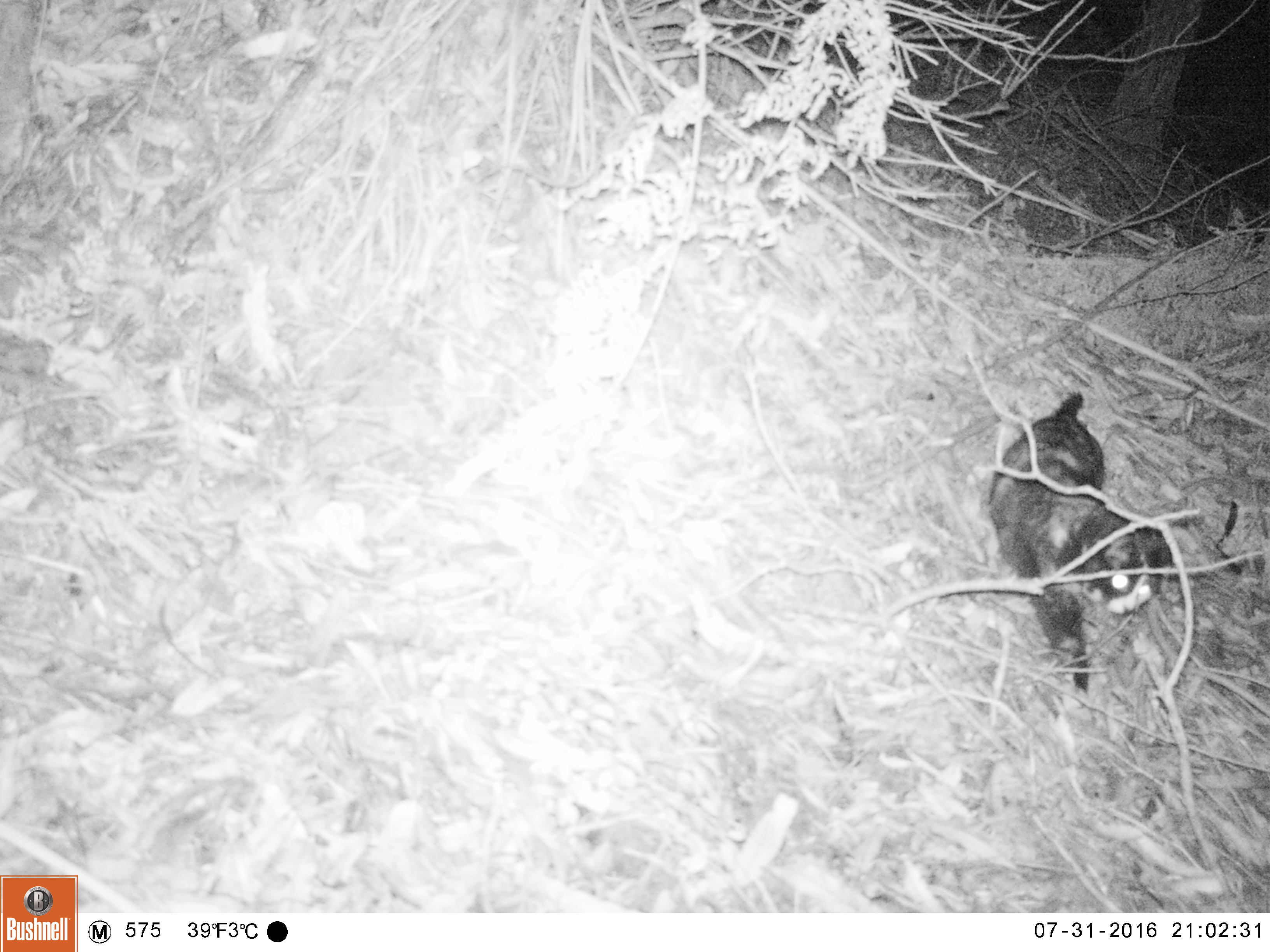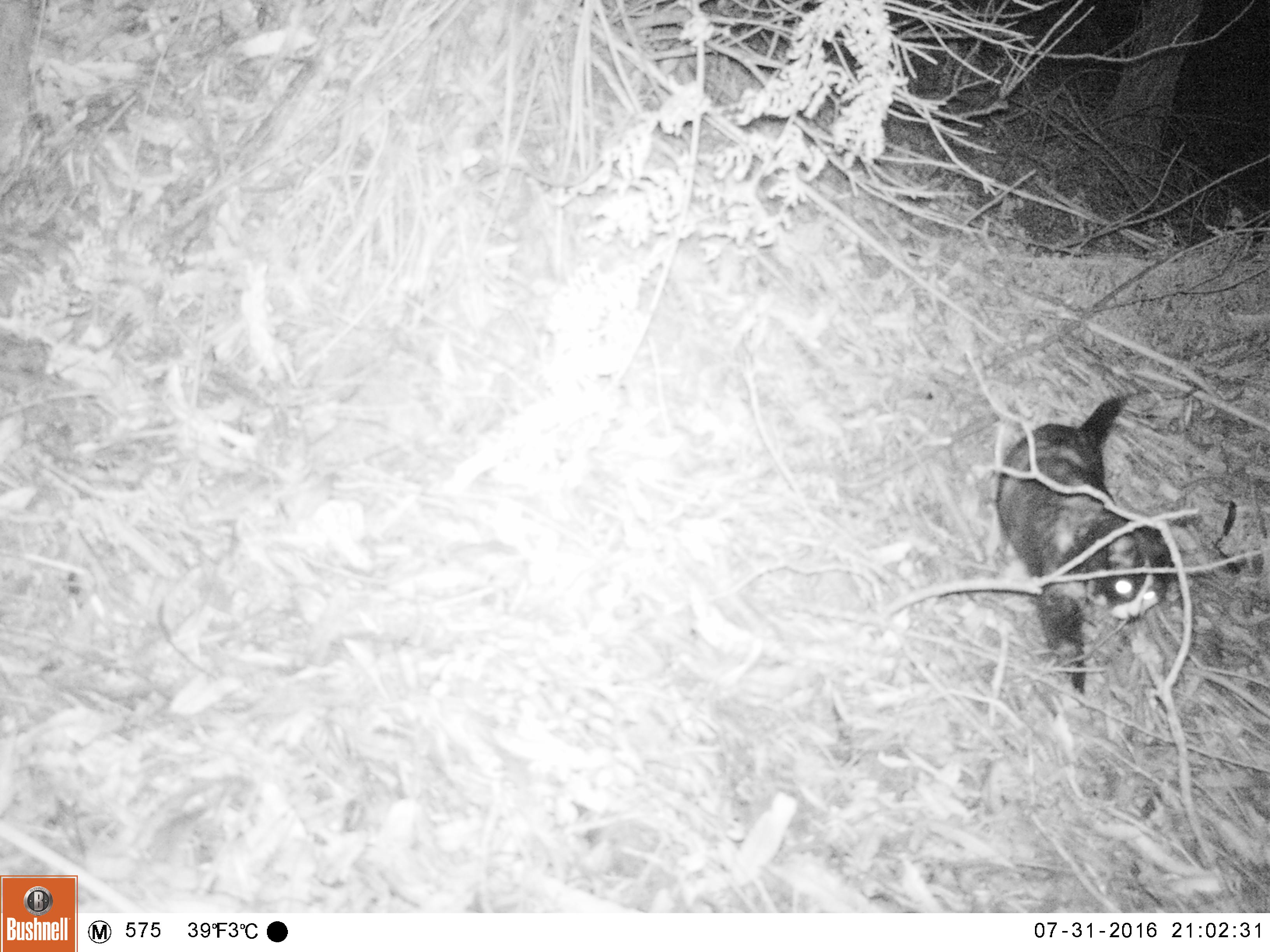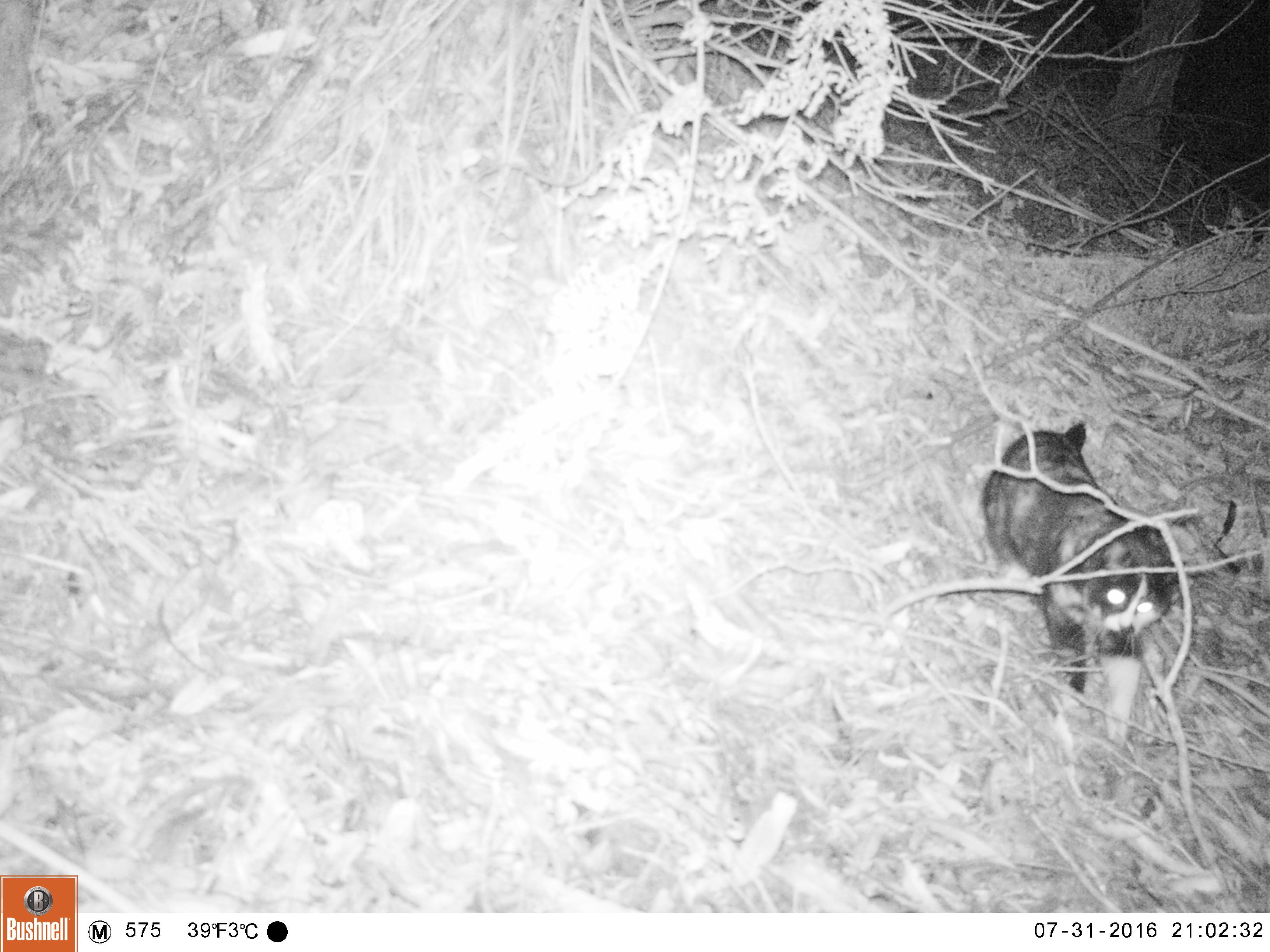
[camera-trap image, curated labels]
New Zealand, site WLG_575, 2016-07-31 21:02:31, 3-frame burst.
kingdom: Animalia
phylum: Chordata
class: Mammalia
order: Carnivora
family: Felidae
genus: Felis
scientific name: Felis catus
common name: domestic cat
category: cat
Cat (domestic cat) (Felis catus).